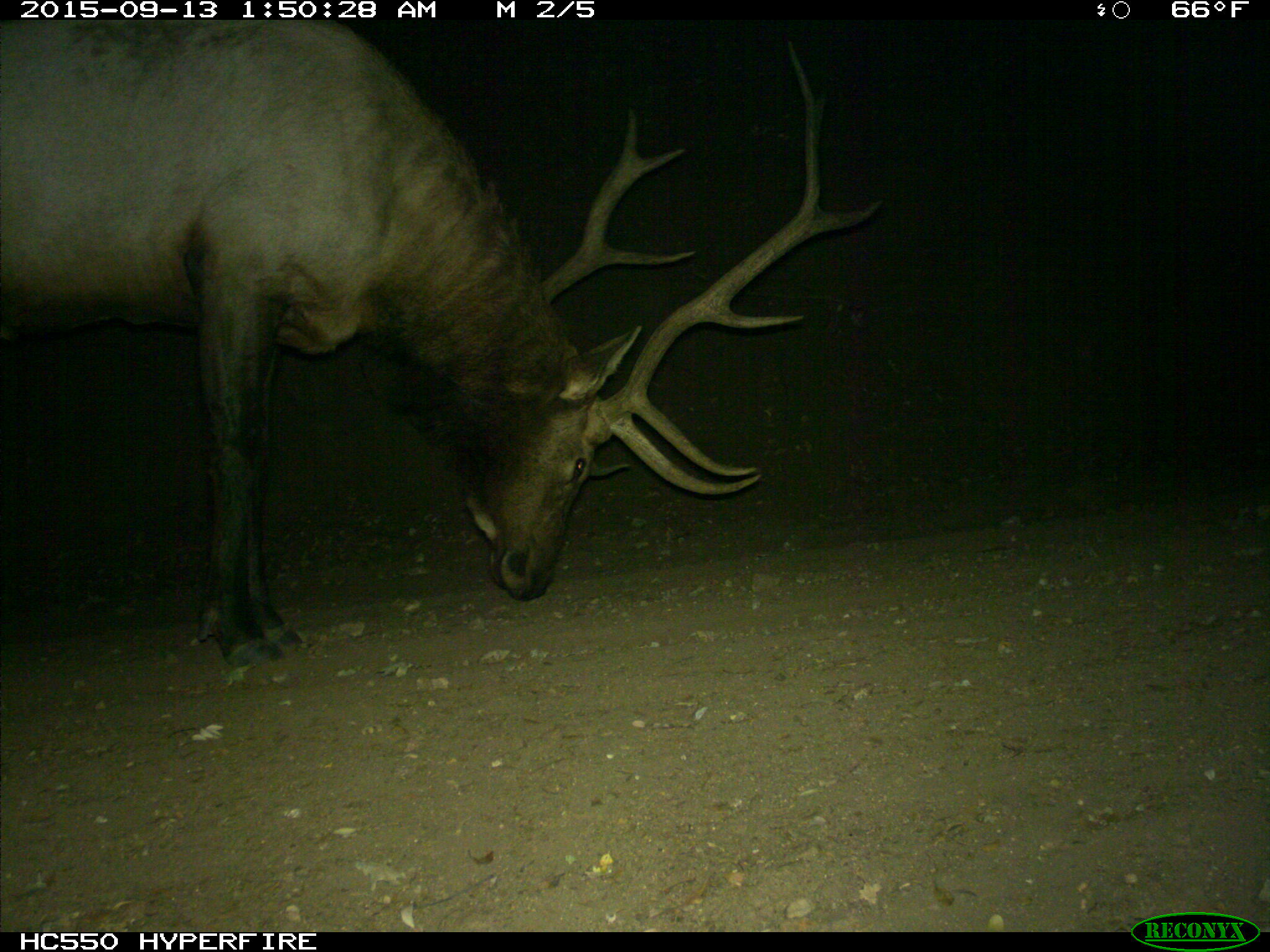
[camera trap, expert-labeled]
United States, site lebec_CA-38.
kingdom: Animalia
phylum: Chordata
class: Mammalia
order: Artiodactyla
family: Cervidae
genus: Cervus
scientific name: Cervus canadensis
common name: elk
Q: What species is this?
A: Cervus canadensis (elk).